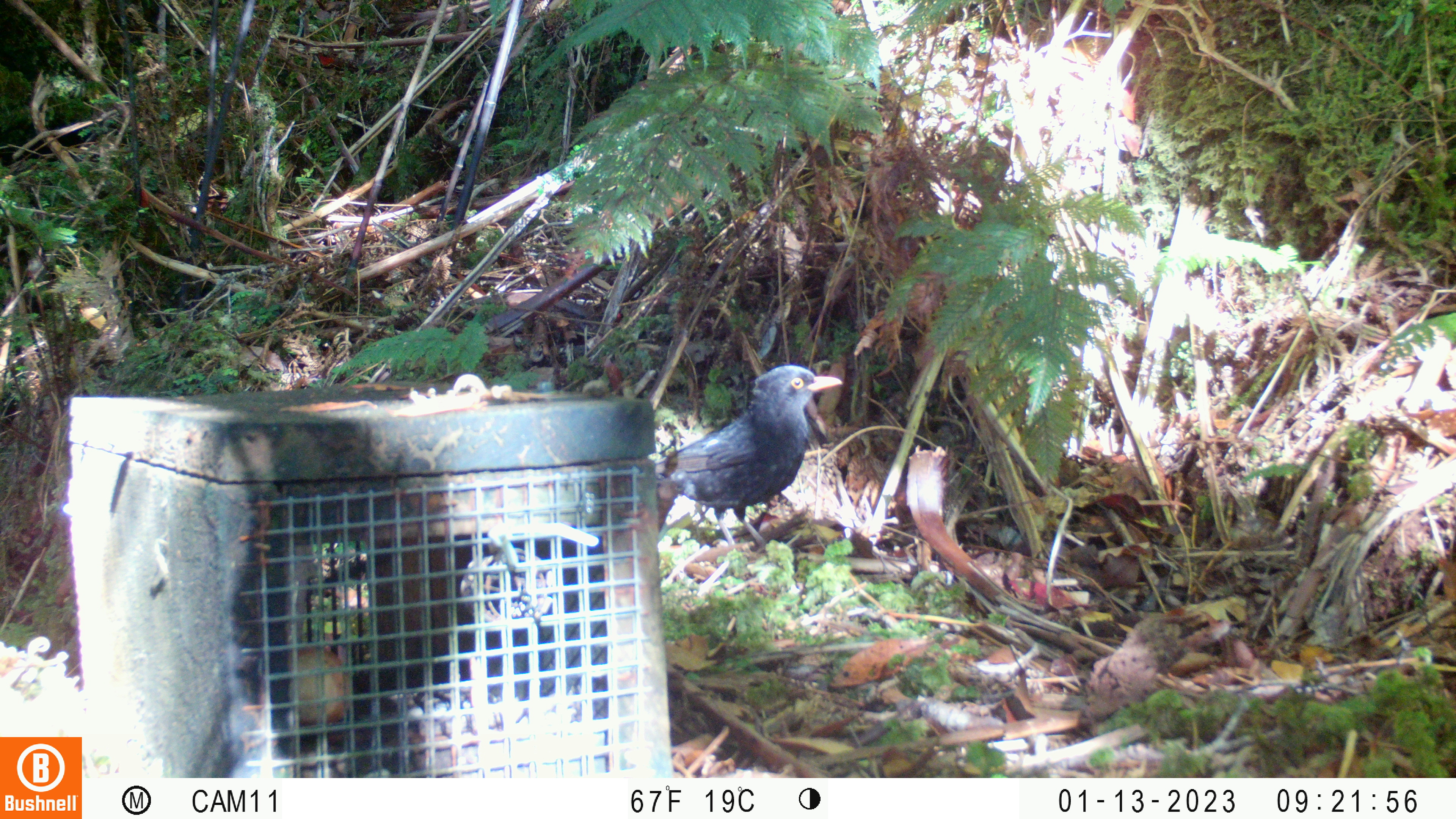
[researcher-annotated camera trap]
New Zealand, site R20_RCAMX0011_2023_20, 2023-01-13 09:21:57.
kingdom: Animalia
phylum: Chordata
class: Aves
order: Passeriformes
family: Turdidae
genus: Turdus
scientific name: Turdus merula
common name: eurasian blackbird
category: blackbird